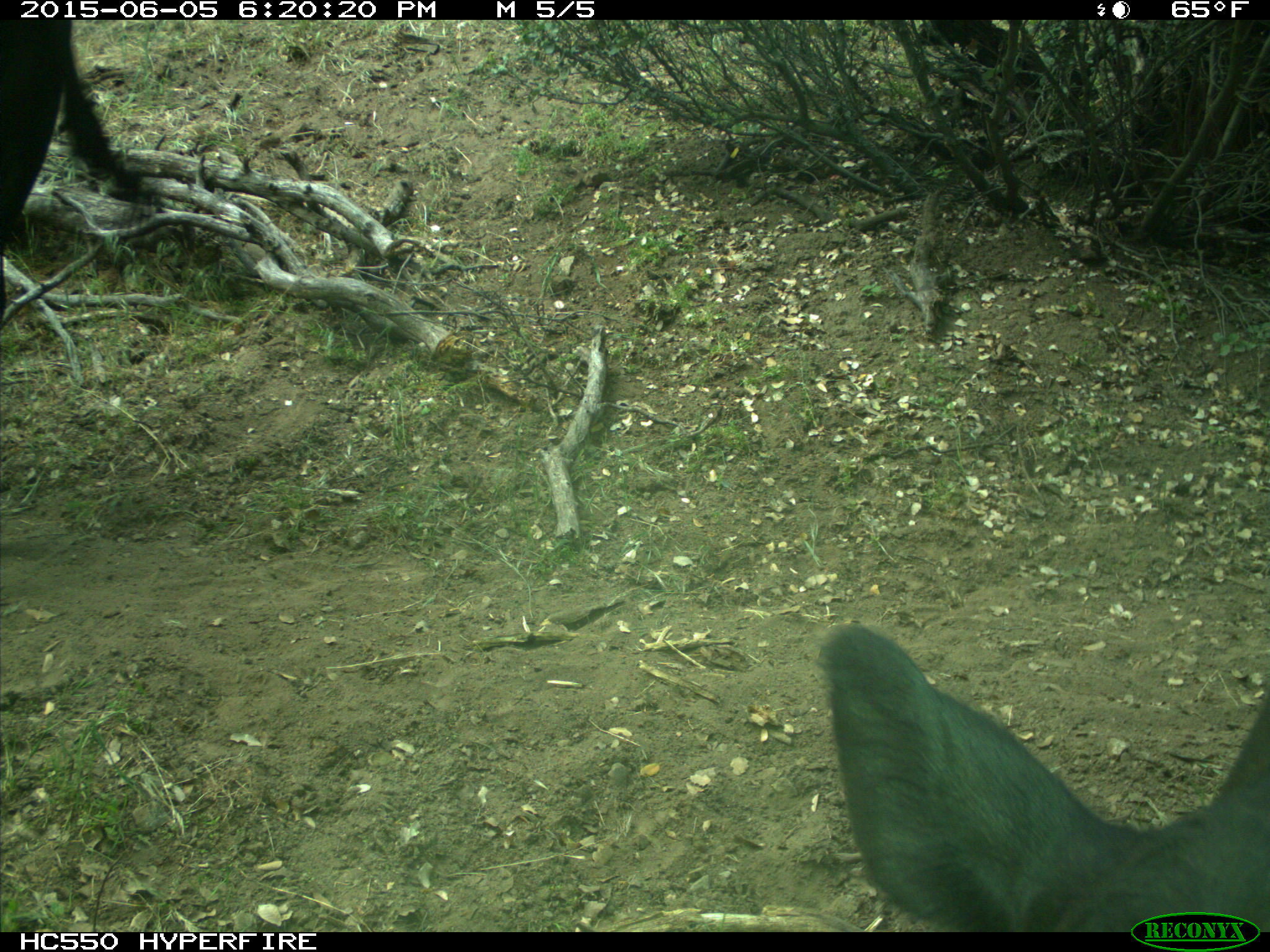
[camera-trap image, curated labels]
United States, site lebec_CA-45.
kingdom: Animalia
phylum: Chordata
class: Mammalia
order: Artiodactyla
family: Bovidae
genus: Bos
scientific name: Bos taurus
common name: domestic cow